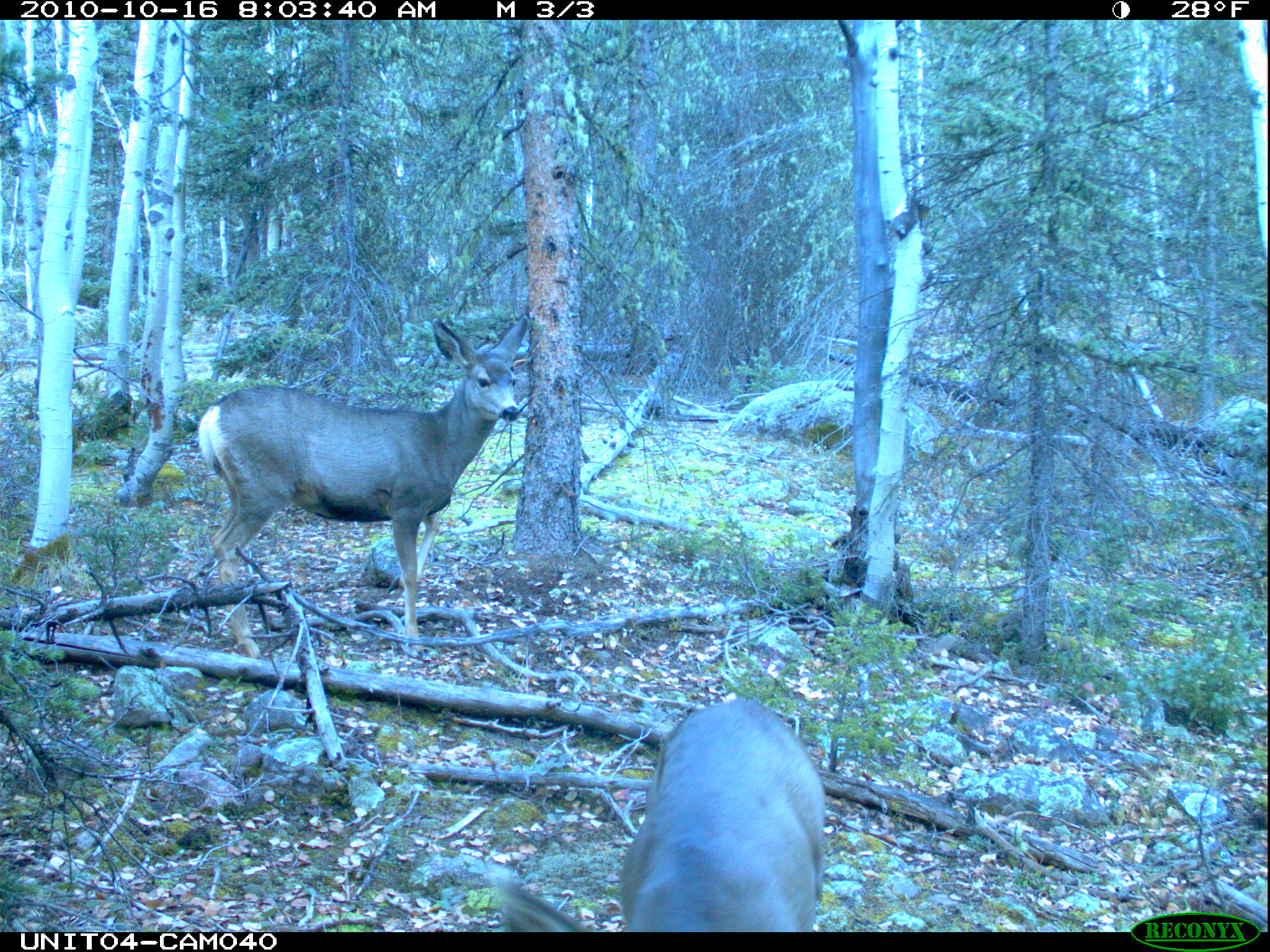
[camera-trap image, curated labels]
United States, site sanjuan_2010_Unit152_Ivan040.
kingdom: Animalia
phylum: Chordata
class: Mammalia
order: Artiodactyla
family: Cervidae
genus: Odocoileus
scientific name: Odocoileus hemionus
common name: mule deer